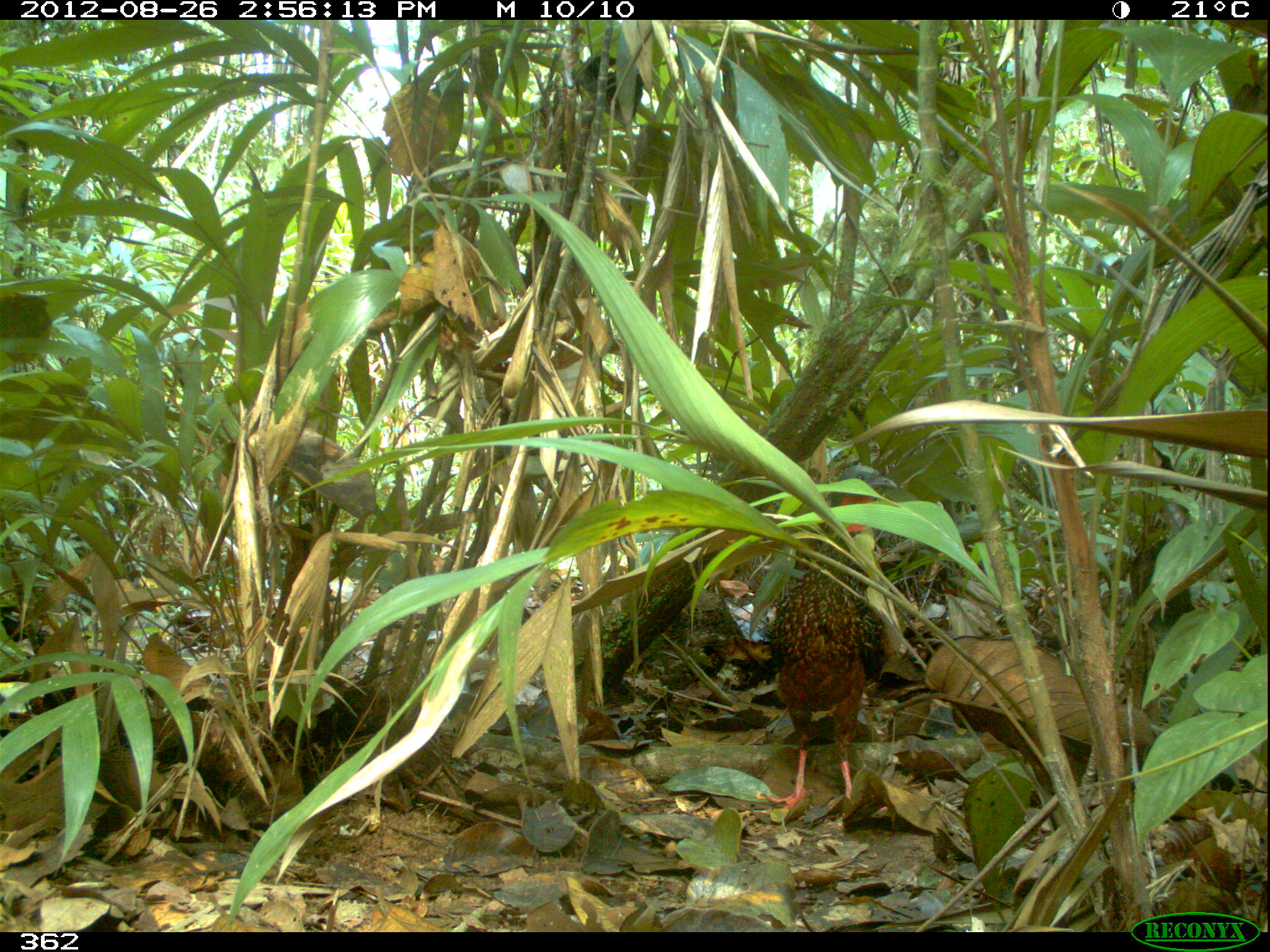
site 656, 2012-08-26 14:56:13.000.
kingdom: Animalia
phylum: Chordata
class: Aves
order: Galliformes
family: Cracidae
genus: Penelope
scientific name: Penelope jacquacu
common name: spix's guan